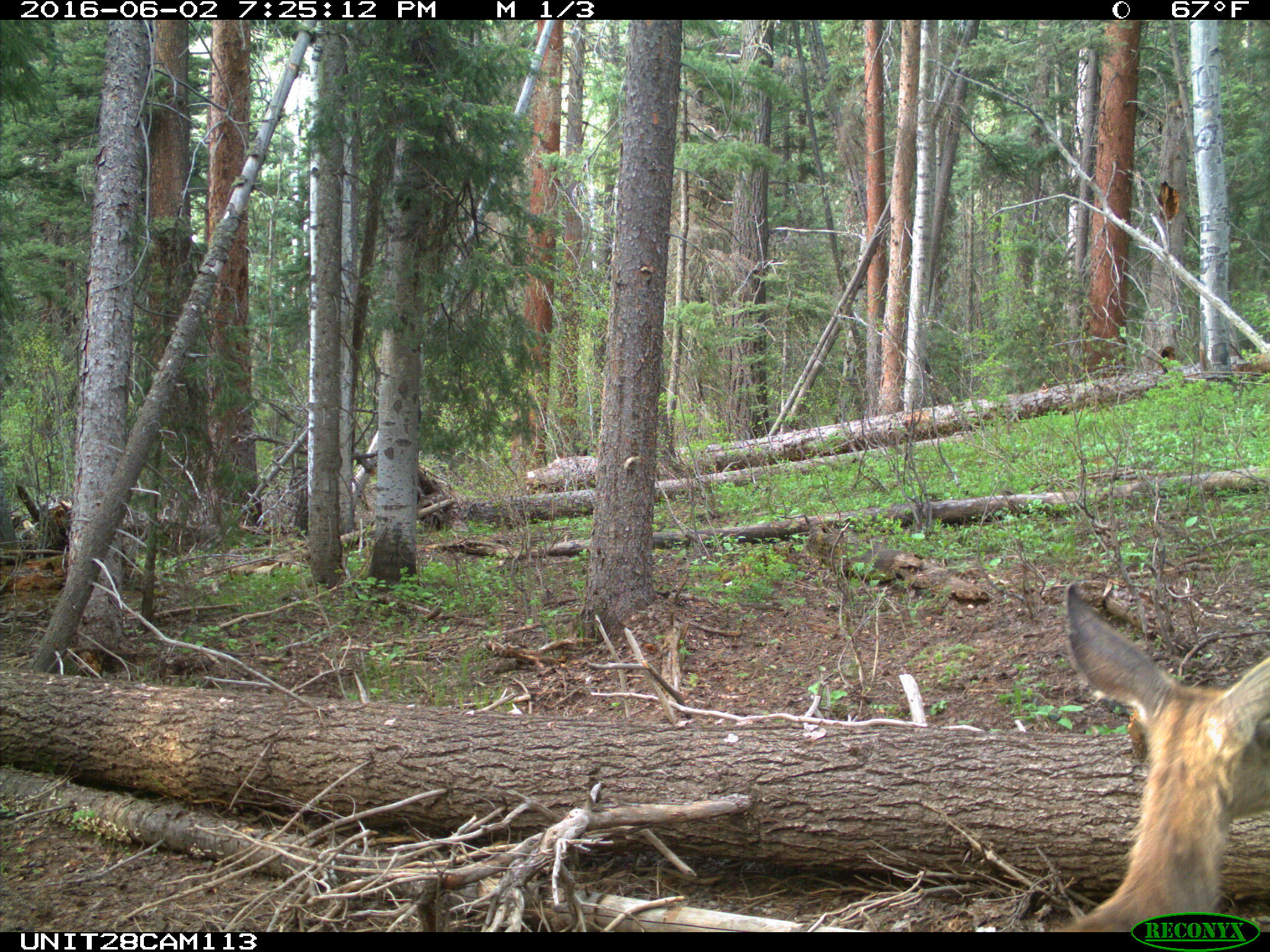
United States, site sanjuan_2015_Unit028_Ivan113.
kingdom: Animalia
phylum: Chordata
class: Mammalia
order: Artiodactyla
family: Cervidae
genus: Odocoileus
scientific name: Odocoileus hemionus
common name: mule deer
Odocoileus hemionus (mule deer).